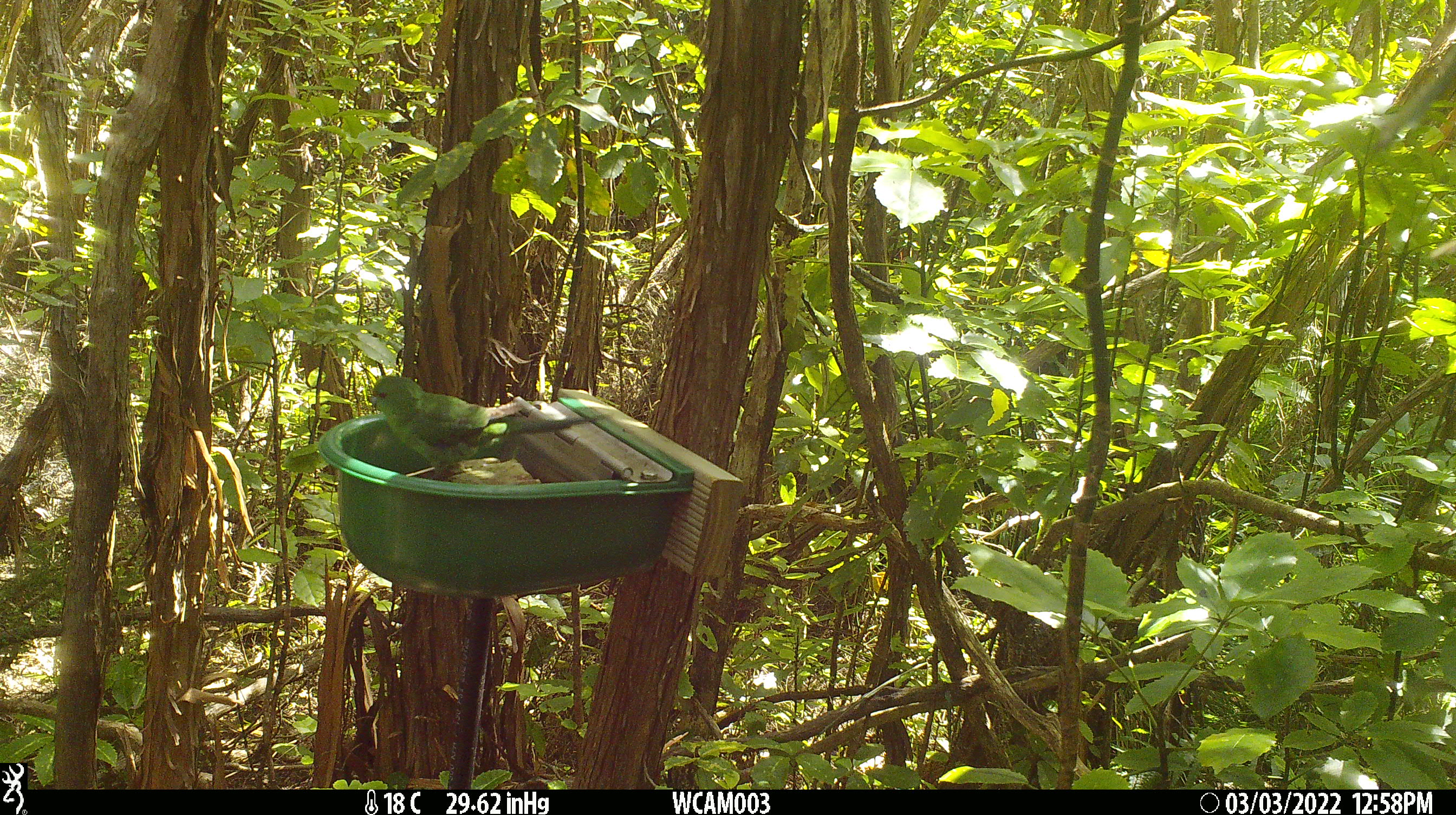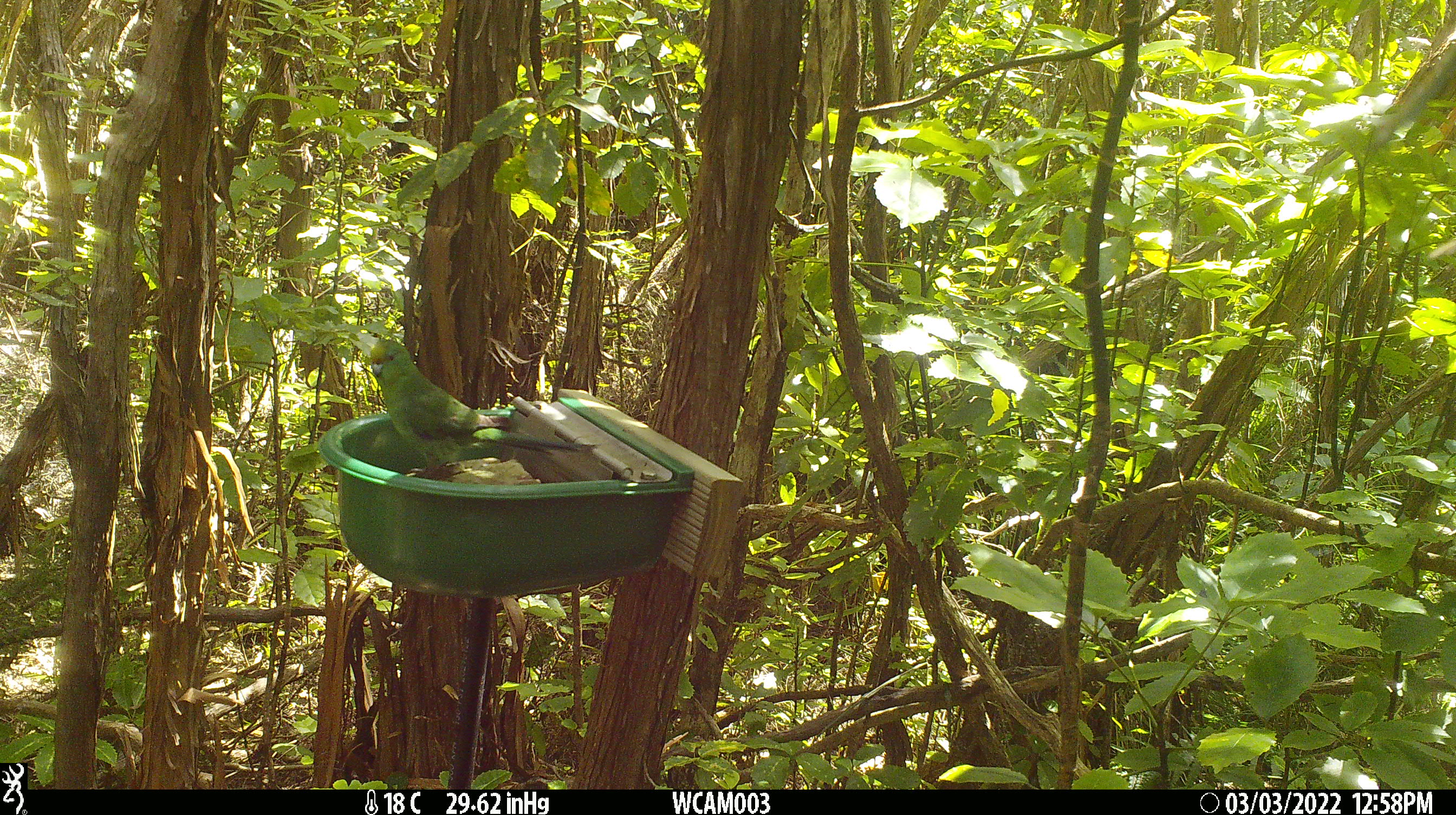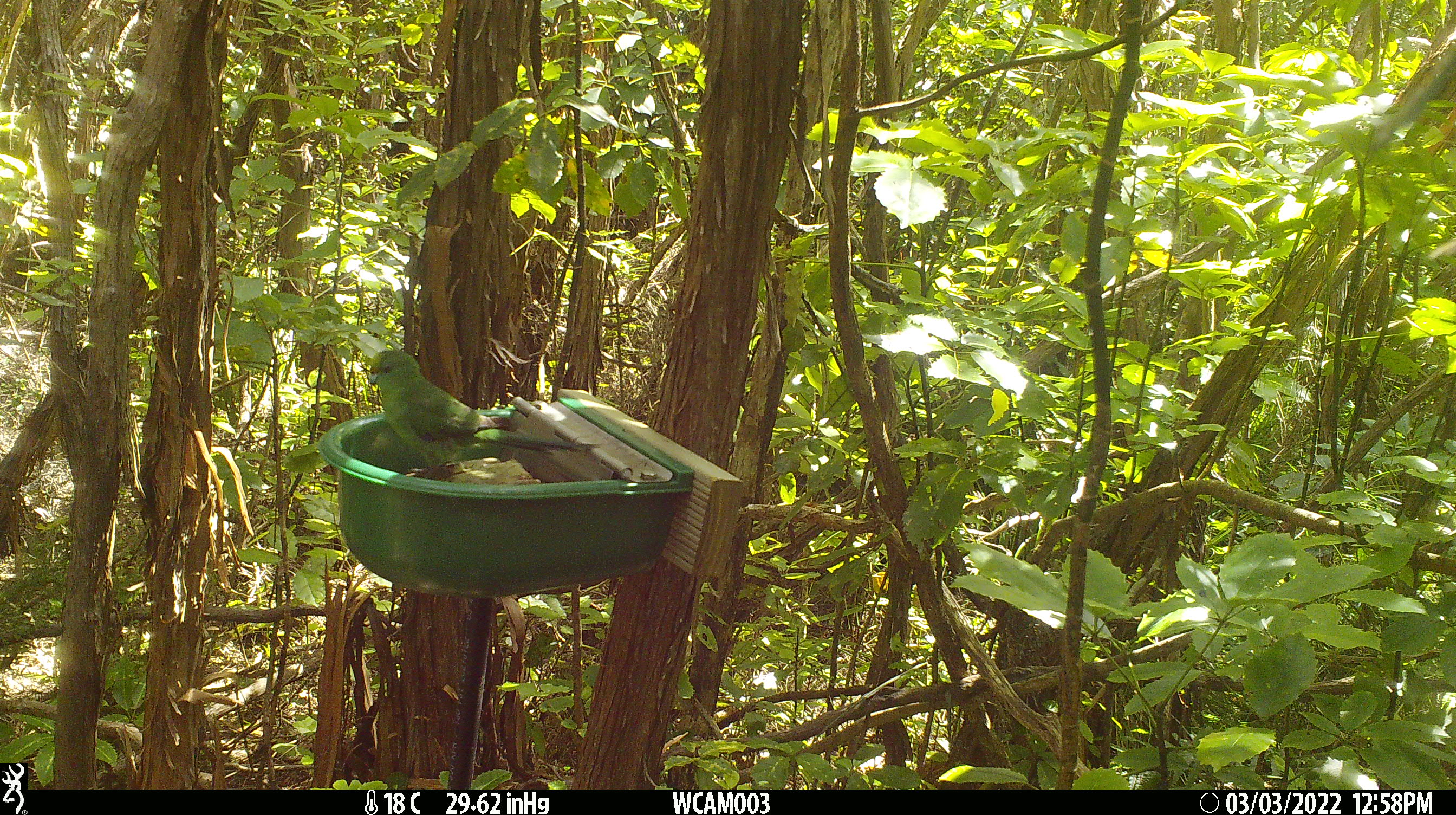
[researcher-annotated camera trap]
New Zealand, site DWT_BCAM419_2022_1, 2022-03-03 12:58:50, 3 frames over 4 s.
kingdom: Animalia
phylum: Chordata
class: Aves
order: Psittaciformes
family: Psittaculidae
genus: Cyanoramphus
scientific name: Cyanoramphus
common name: parakeet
Parakeet (Cyanoramphus).